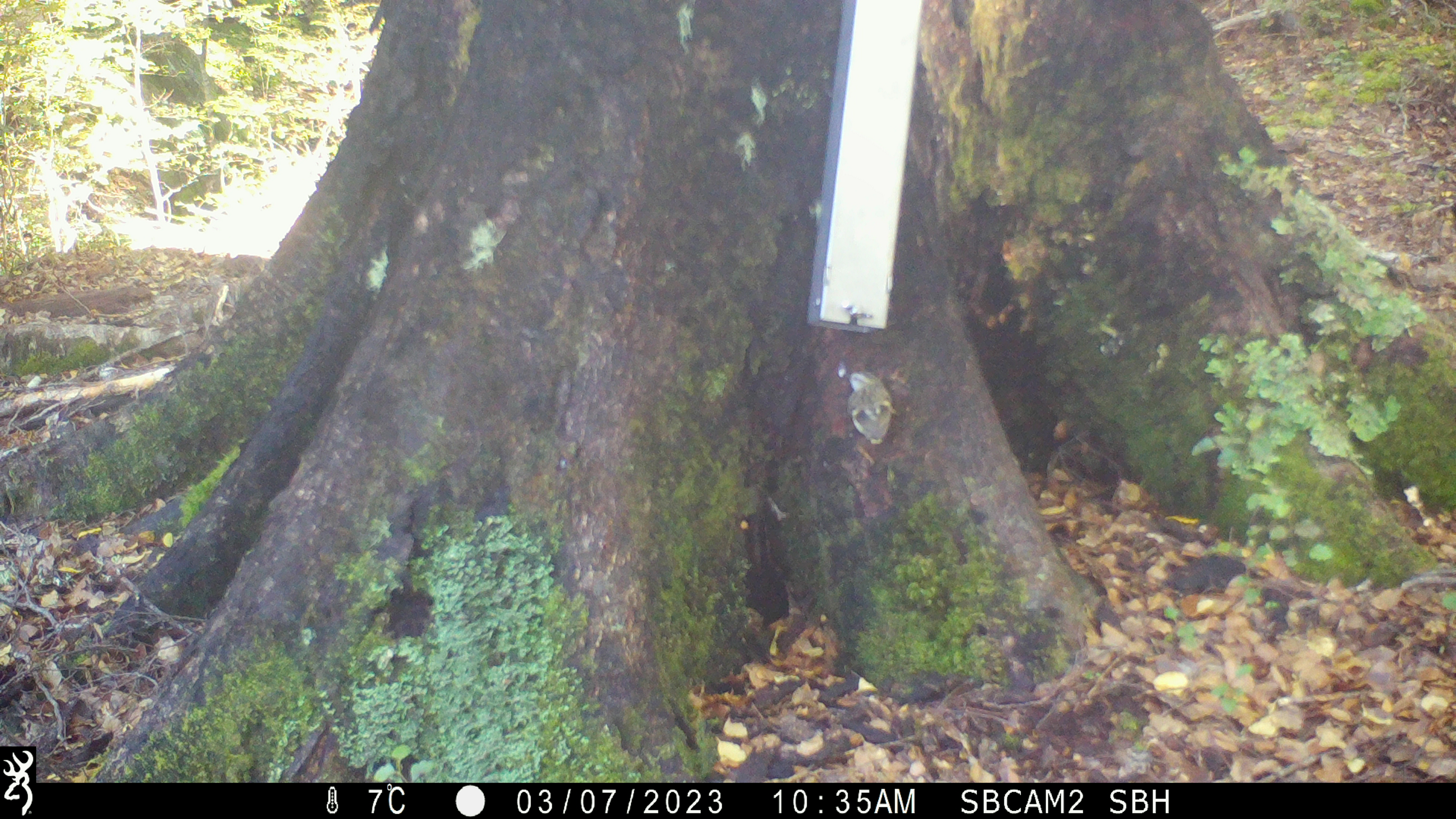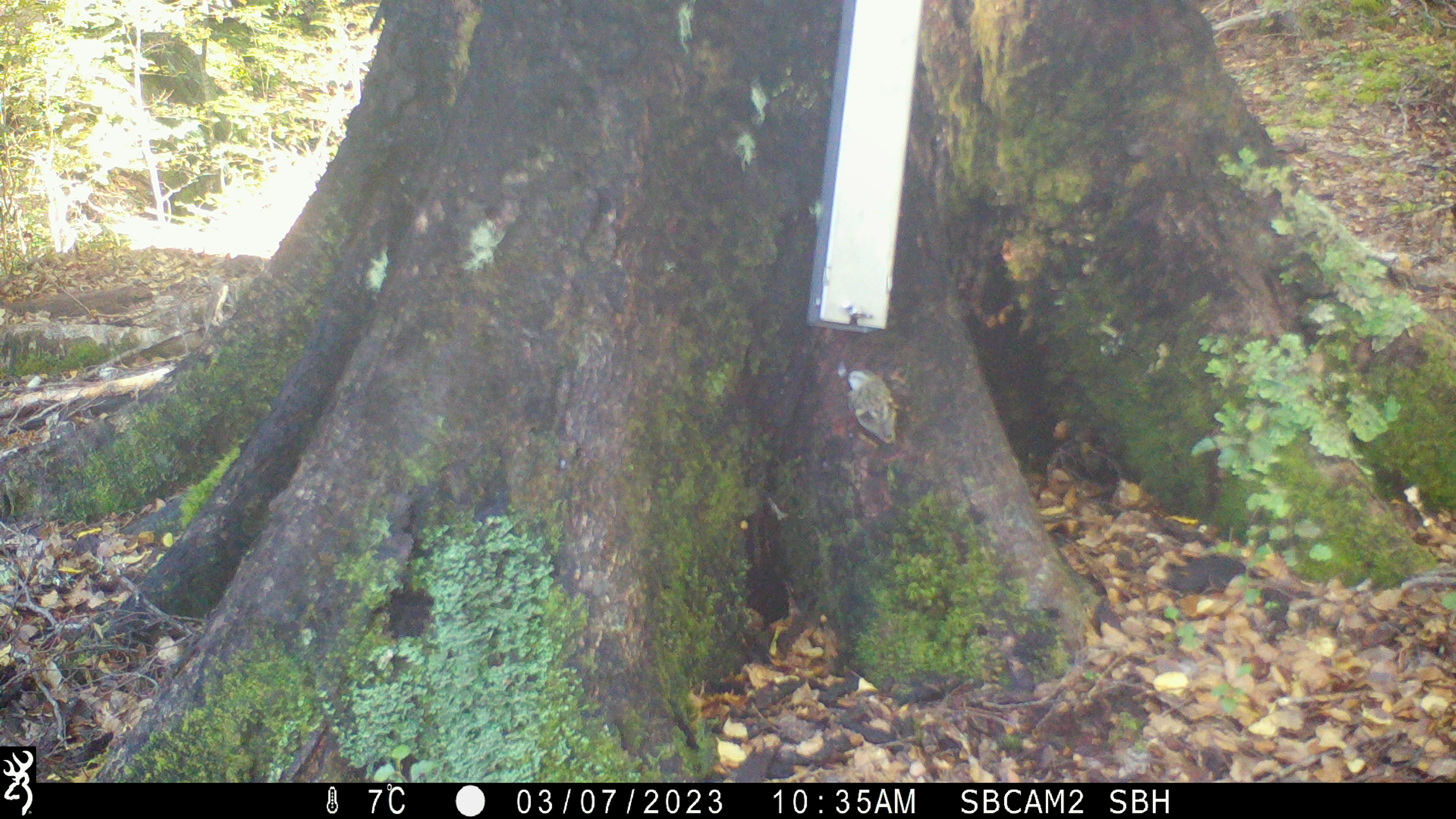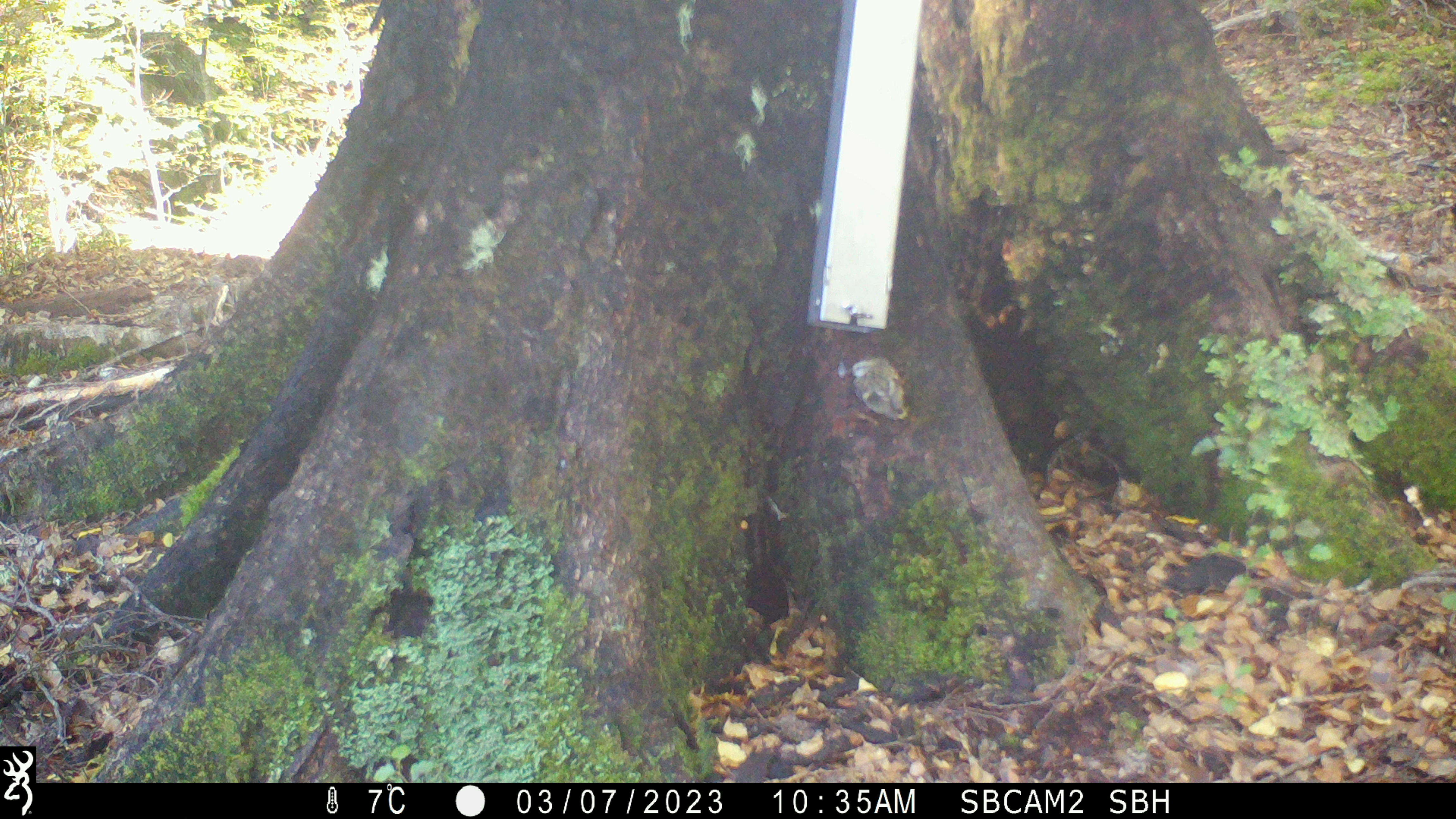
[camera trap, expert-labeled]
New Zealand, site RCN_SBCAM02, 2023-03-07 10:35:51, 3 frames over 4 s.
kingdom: Animalia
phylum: Chordata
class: Aves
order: Passeriformes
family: Acanthisittidae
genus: Acanthisitta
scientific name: Acanthisitta chloris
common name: rifleman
Rifleman (Acanthisitta chloris).